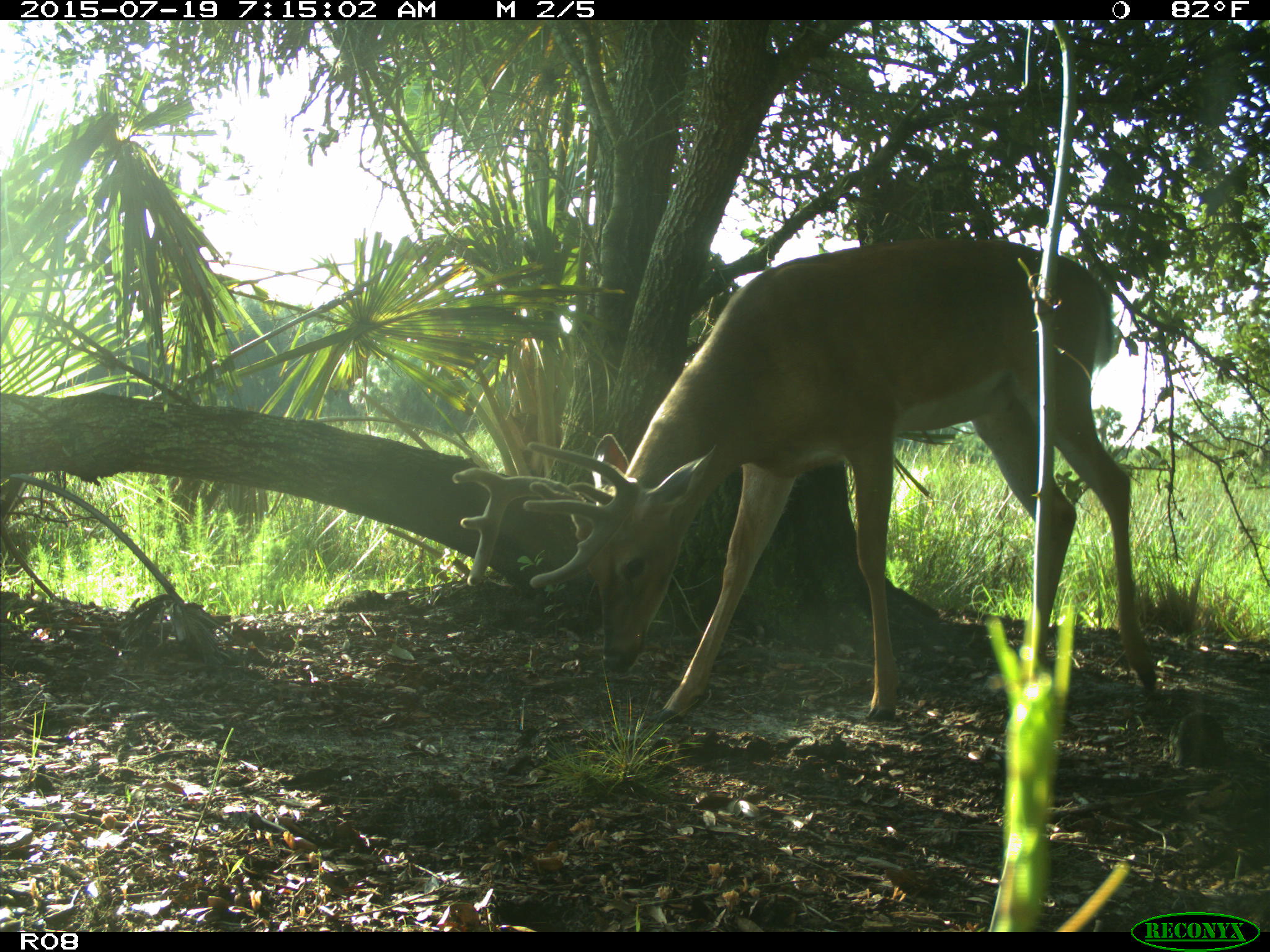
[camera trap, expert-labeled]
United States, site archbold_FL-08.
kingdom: Animalia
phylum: Chordata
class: Mammalia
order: Artiodactyla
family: Cervidae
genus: Odocoileus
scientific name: Odocoileus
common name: deer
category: unidentified deer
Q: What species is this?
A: Unidentified deer (deer) (Odocoileus).